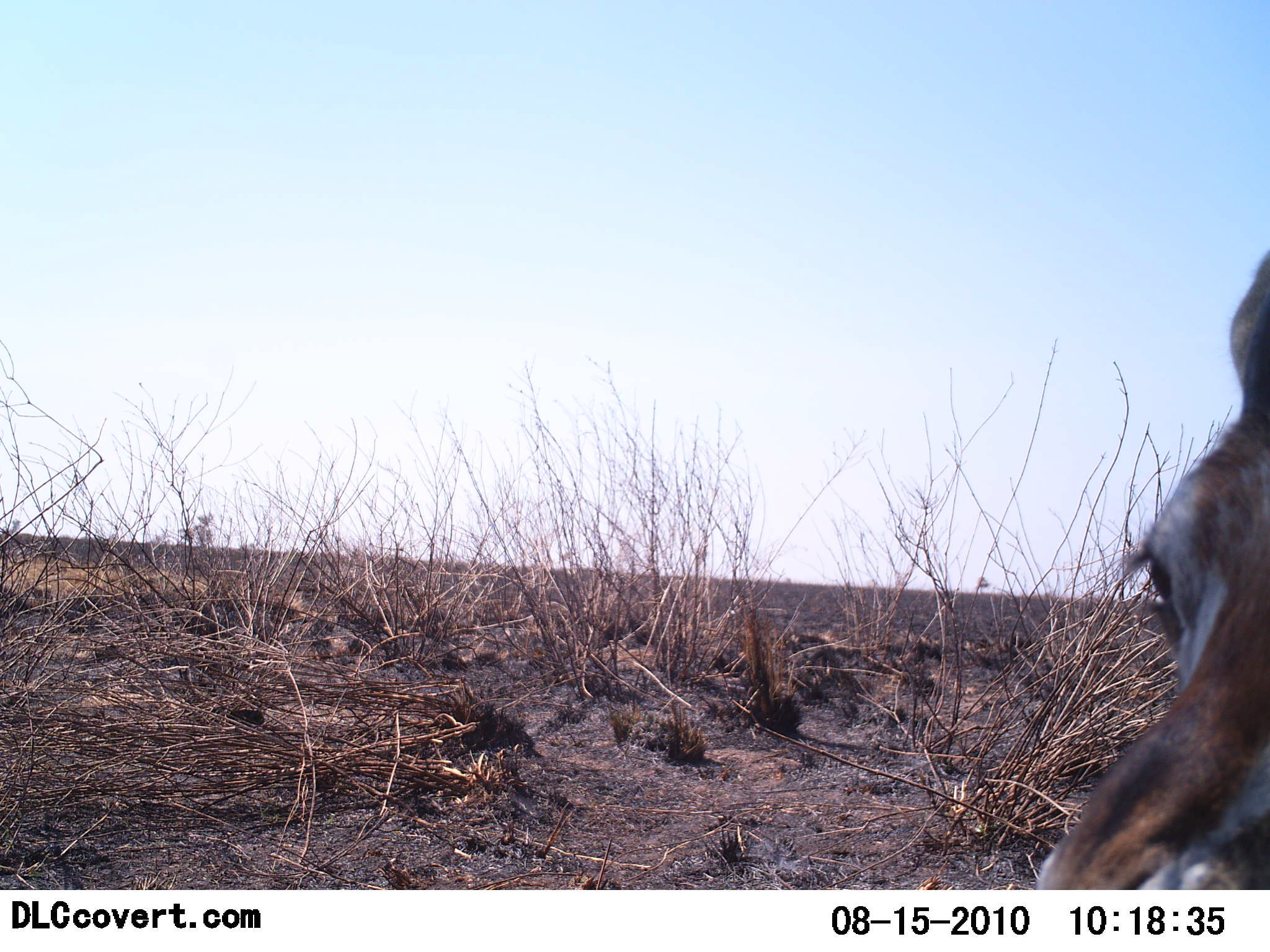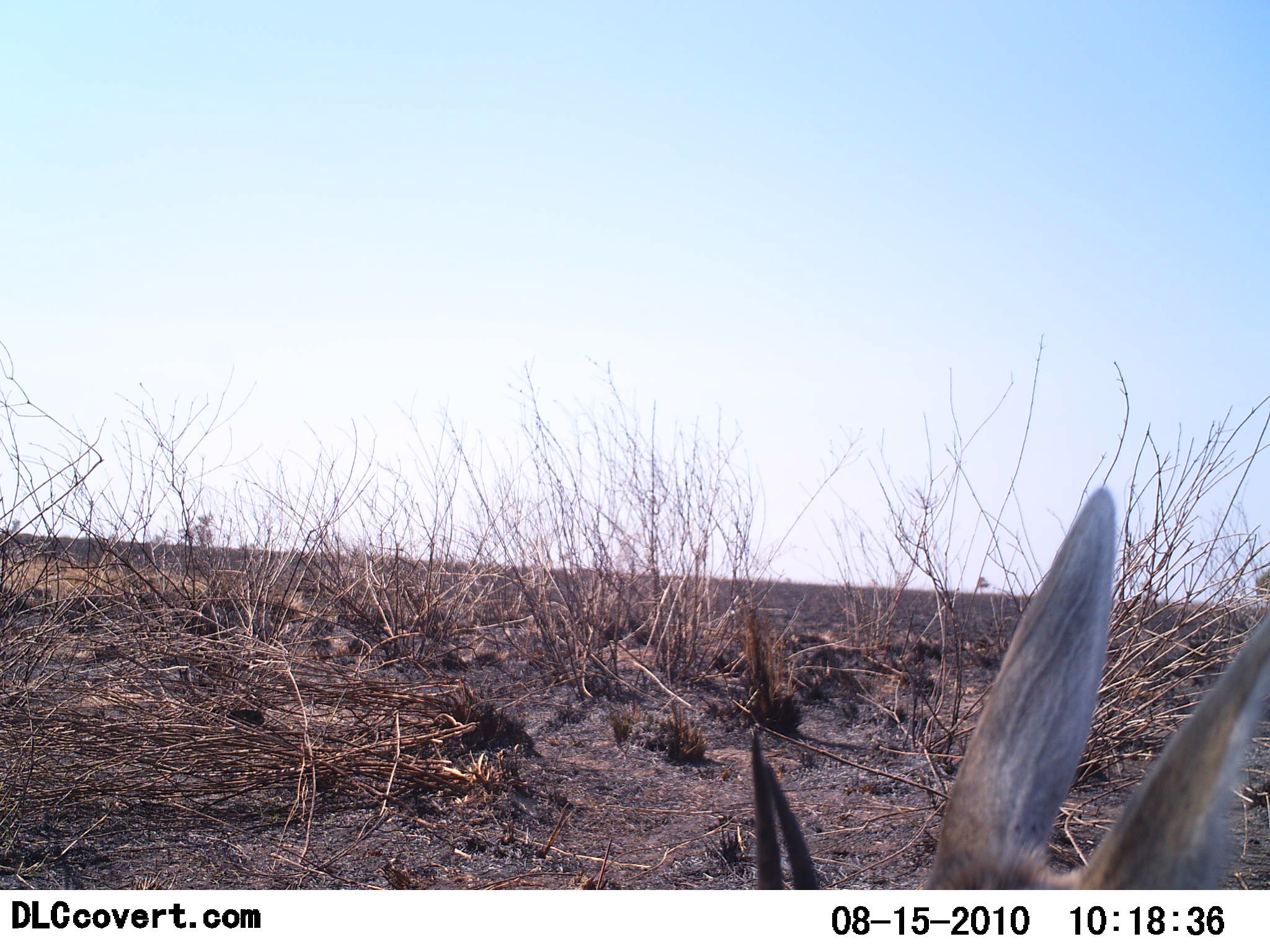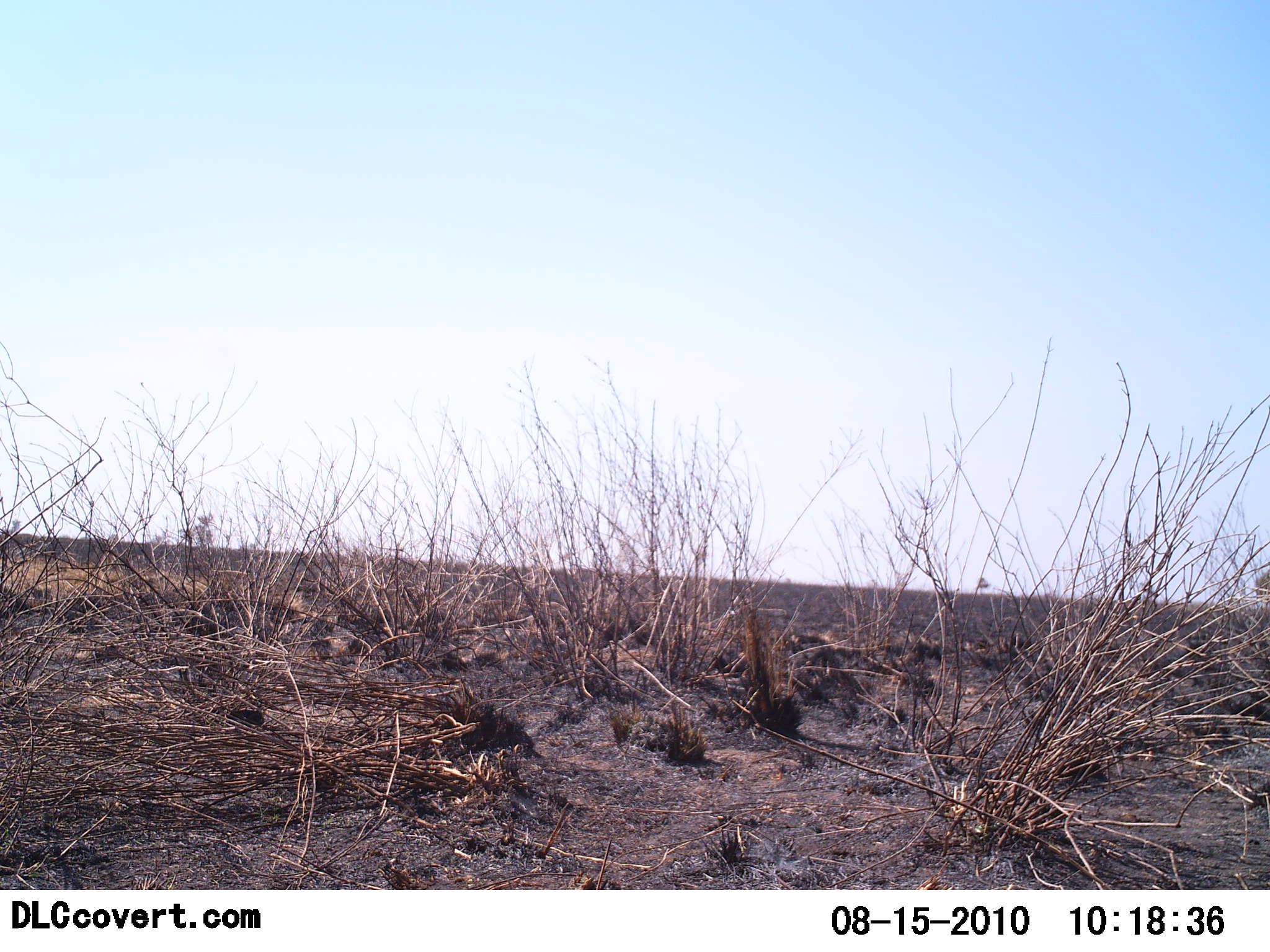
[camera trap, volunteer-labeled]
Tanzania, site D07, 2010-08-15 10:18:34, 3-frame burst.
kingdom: Animalia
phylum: Chordata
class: Mammalia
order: Artiodactyla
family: Bovidae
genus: Eudorcas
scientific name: Eudorcas thomsonii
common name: thomson's gazelle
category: gazellethomsons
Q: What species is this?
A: Gazellethomsons (thomson's gazelle) (Eudorcas thomsonii).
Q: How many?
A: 1.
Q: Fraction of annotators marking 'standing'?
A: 7%.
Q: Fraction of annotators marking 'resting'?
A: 27%.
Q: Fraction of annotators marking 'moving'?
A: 27%.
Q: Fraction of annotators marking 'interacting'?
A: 7%.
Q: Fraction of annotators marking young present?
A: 0%.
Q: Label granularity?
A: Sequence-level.